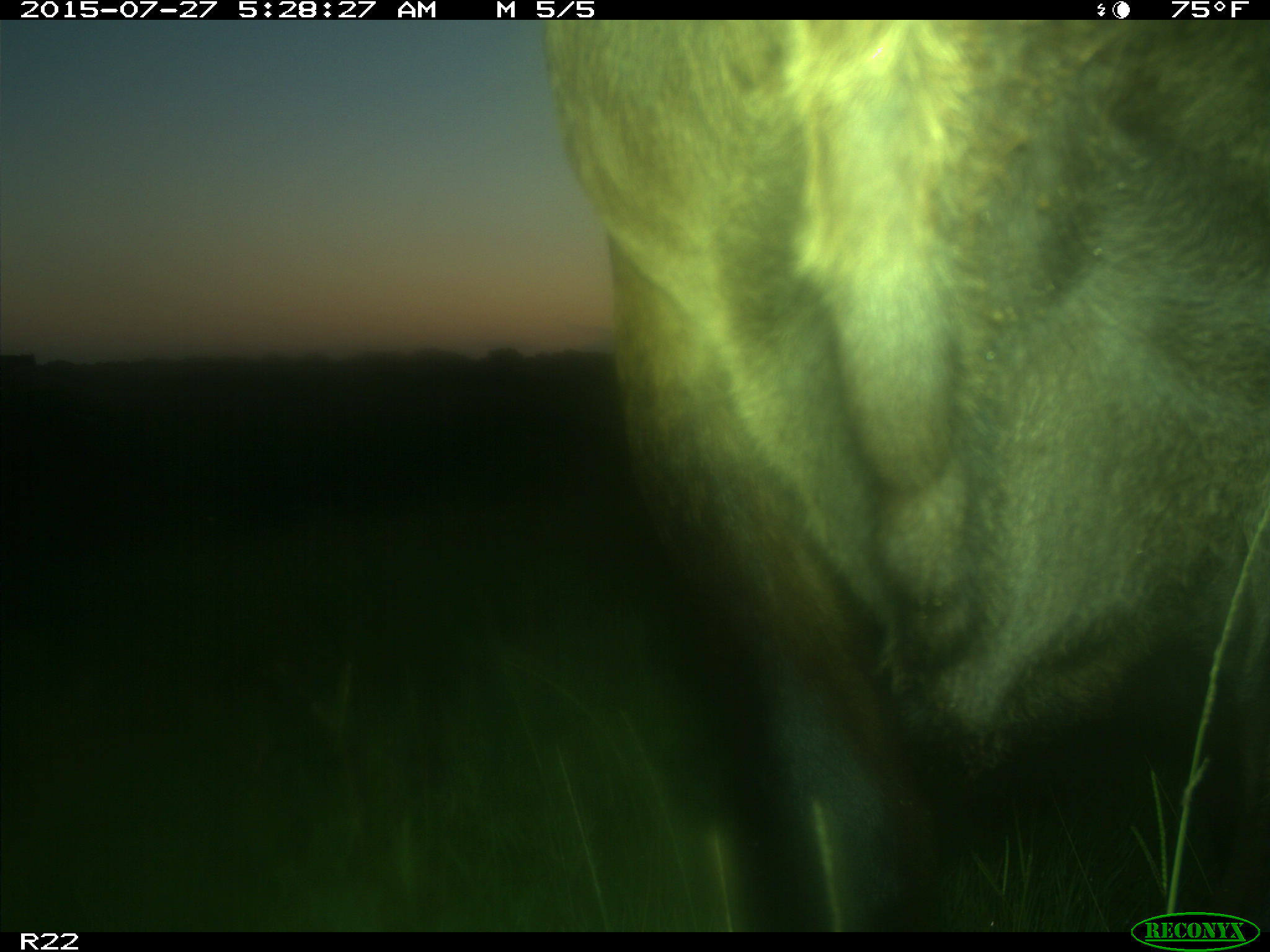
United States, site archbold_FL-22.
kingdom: Animalia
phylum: Chordata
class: Mammalia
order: Artiodactyla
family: Bovidae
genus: Bos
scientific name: Bos taurus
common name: domestic cow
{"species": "Bos taurus (domestic cow)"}